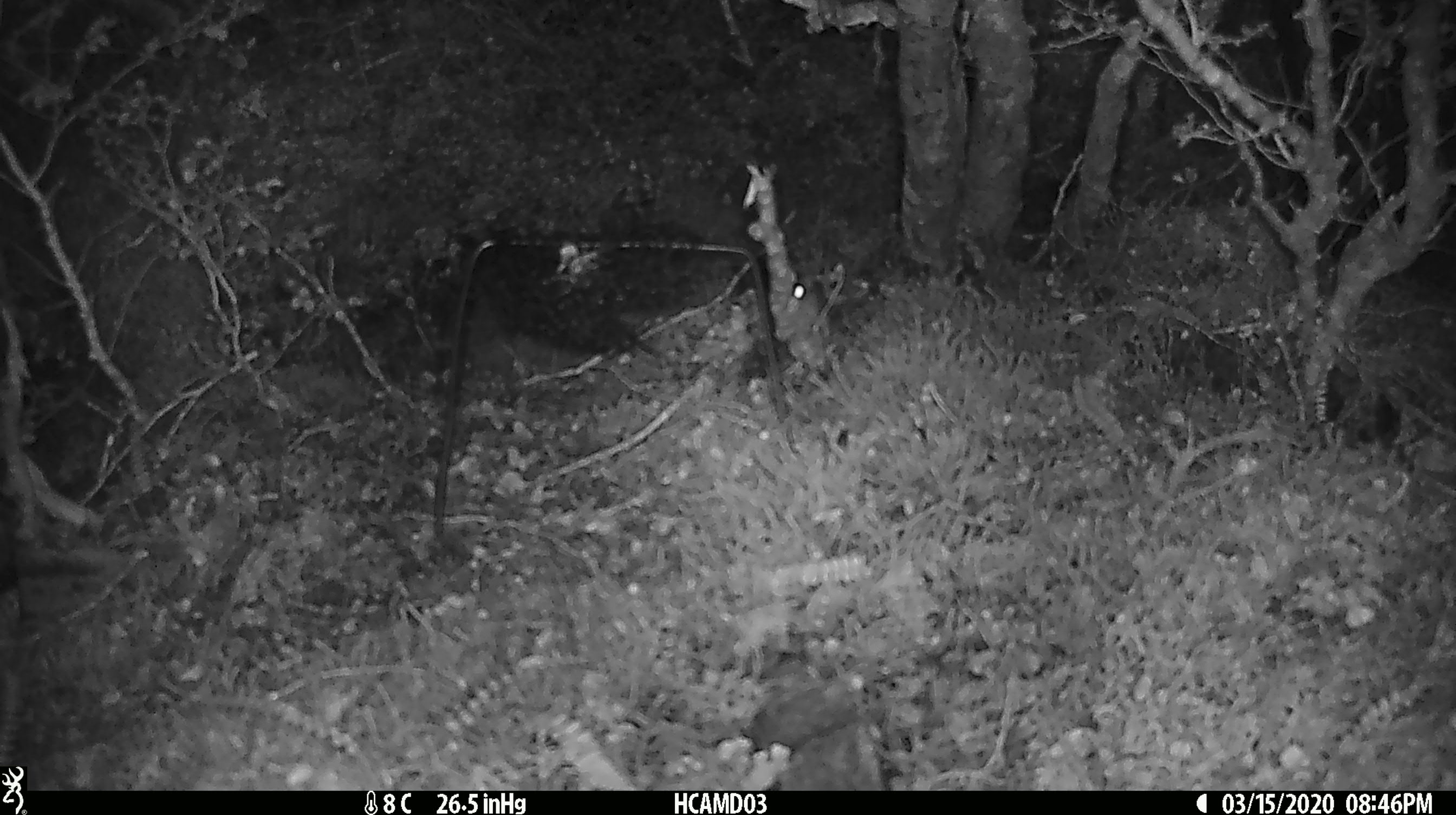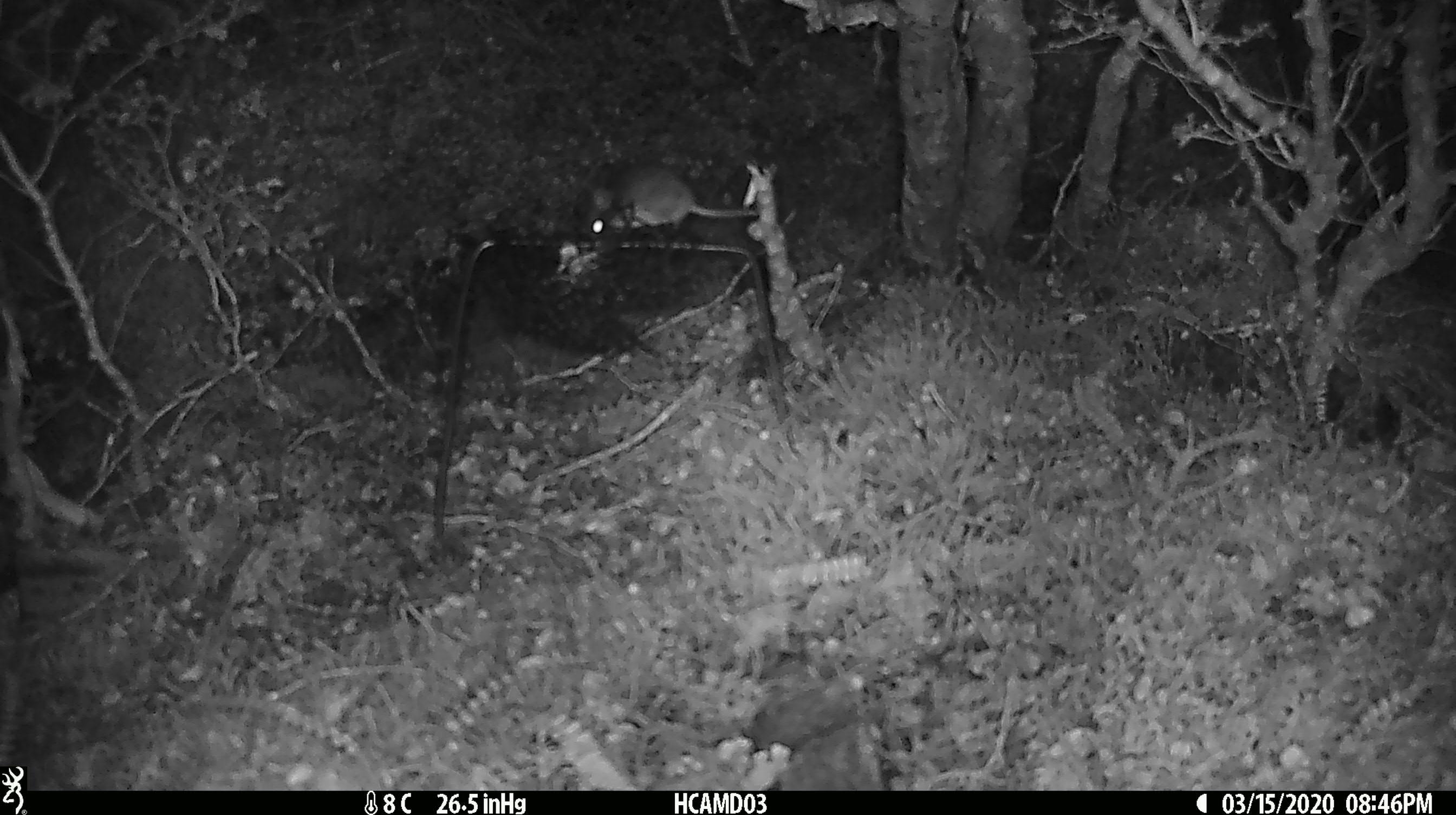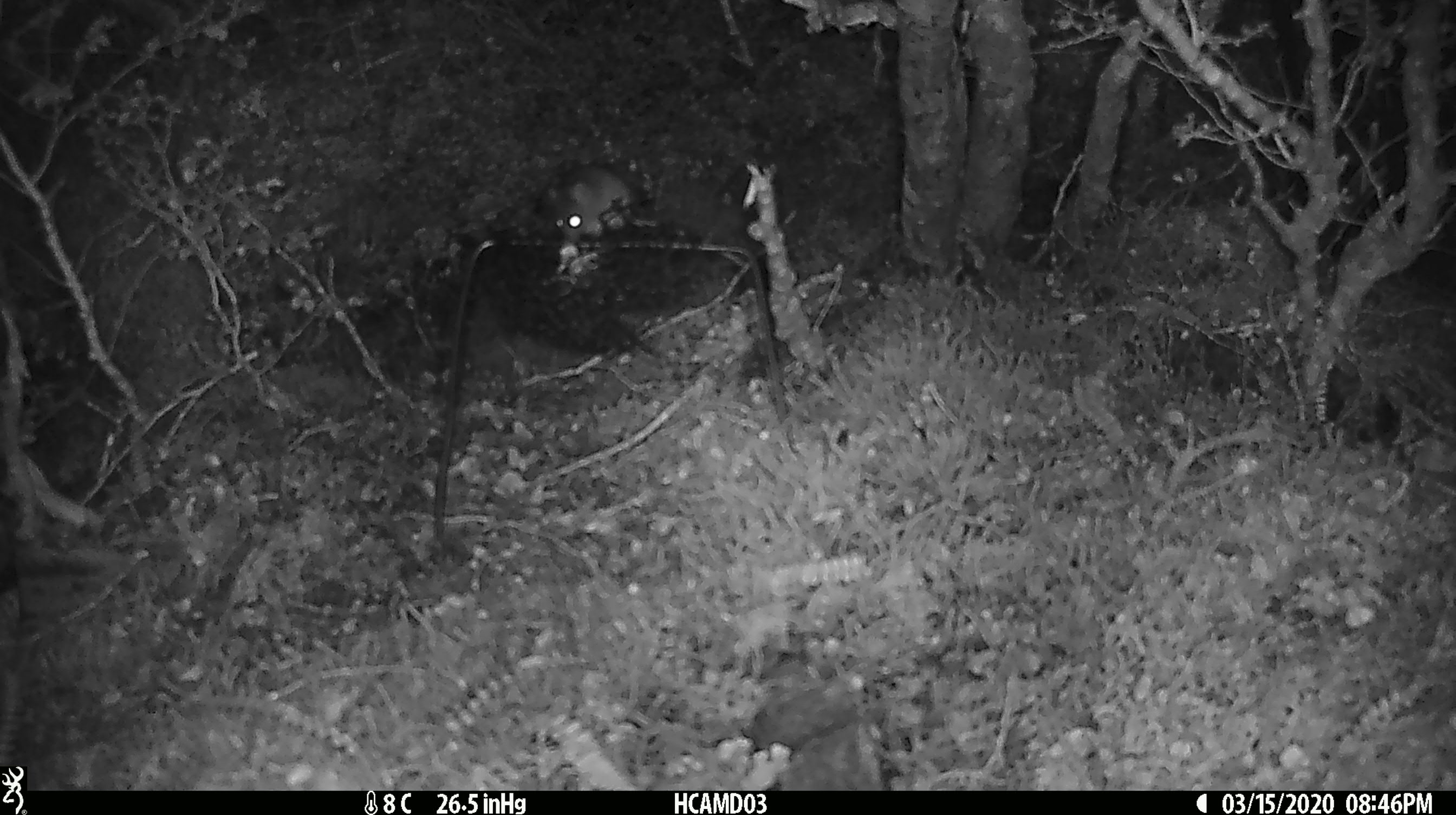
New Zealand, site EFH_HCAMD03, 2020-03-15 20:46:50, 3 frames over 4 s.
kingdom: Animalia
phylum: Chordata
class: Mammalia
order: Rodentia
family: Muridae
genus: Mus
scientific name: Mus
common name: mouse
Mouse (Mus).